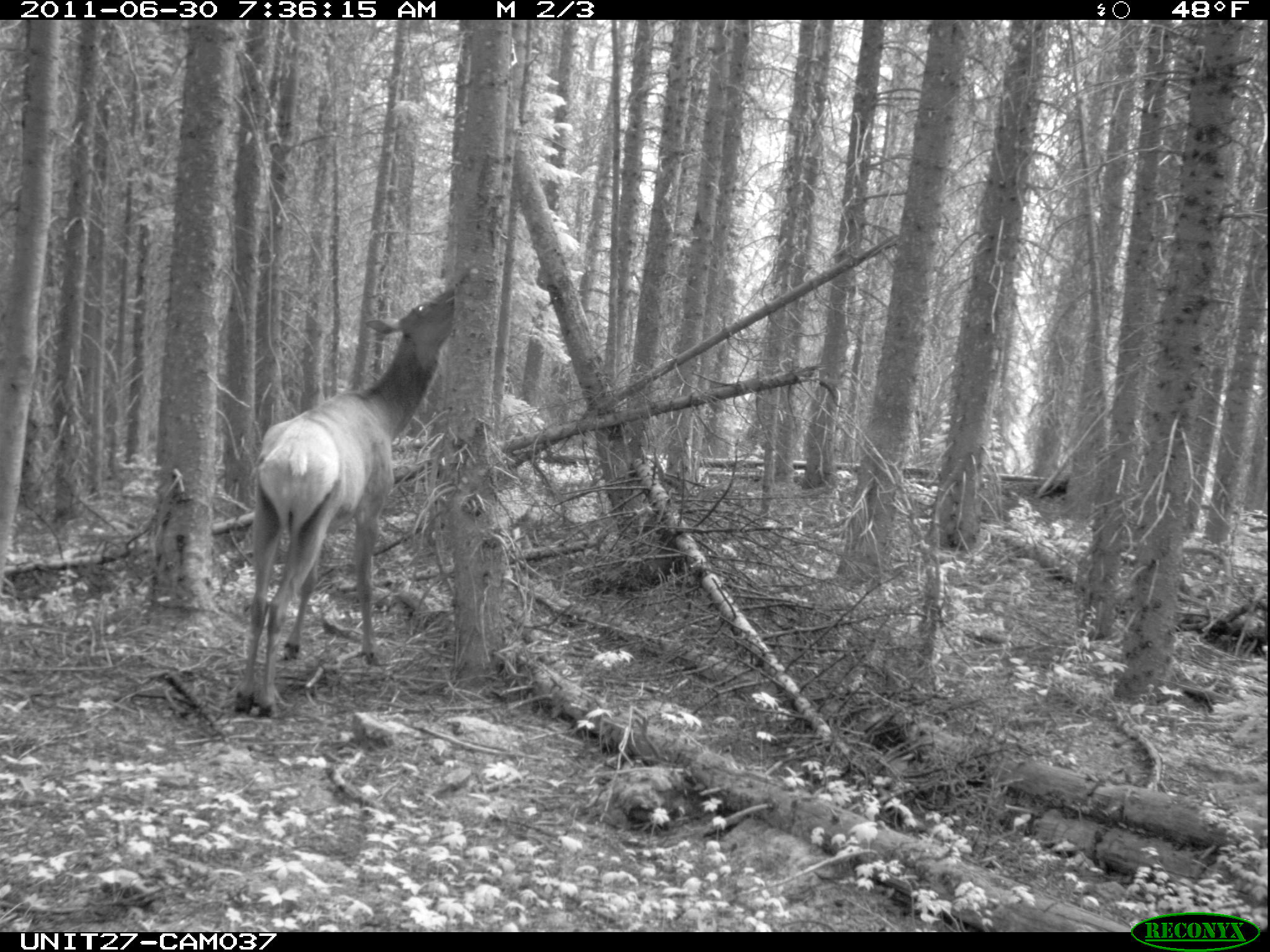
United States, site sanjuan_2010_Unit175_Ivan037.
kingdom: Animalia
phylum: Chordata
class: Mammalia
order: Artiodactyla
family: Cervidae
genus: Cervus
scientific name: Cervus elaphus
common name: red deer